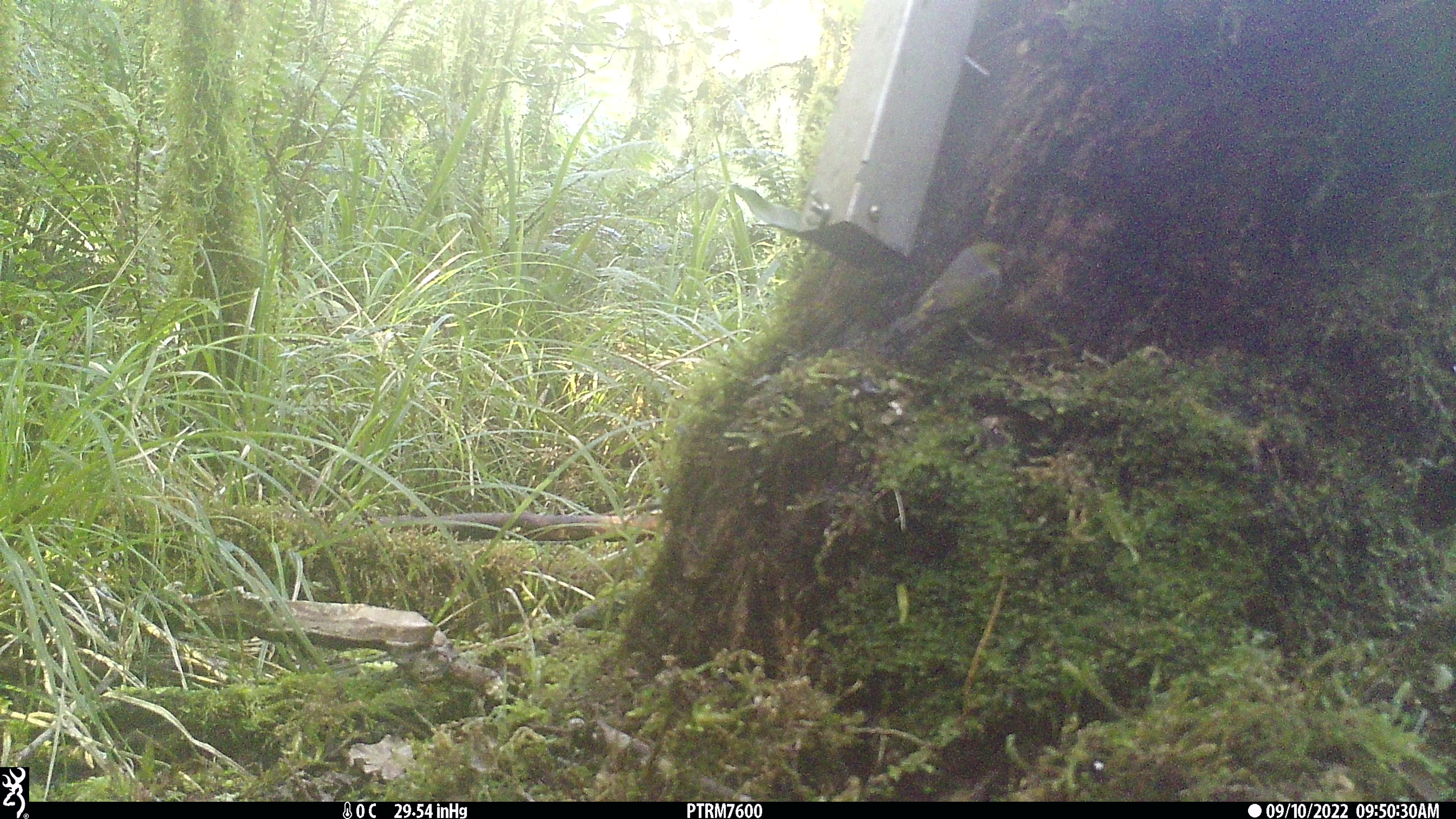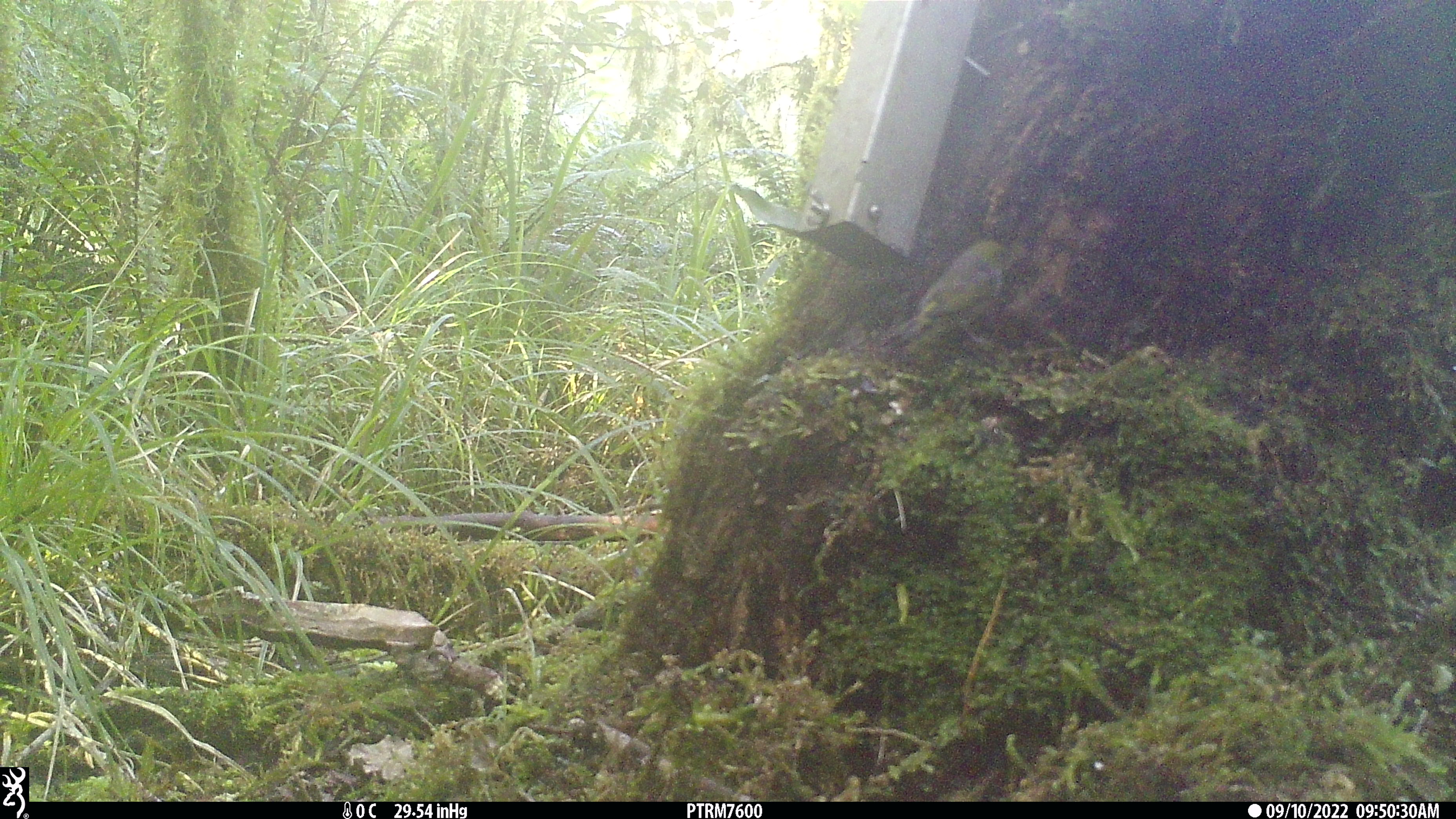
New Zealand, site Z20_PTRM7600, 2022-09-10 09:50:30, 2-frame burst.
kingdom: Animalia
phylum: Chordata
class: Aves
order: Passeriformes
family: Zosteropidae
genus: Zosterops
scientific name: Zosterops lateralis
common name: silvereye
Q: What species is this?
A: Silvereye (Zosterops lateralis).